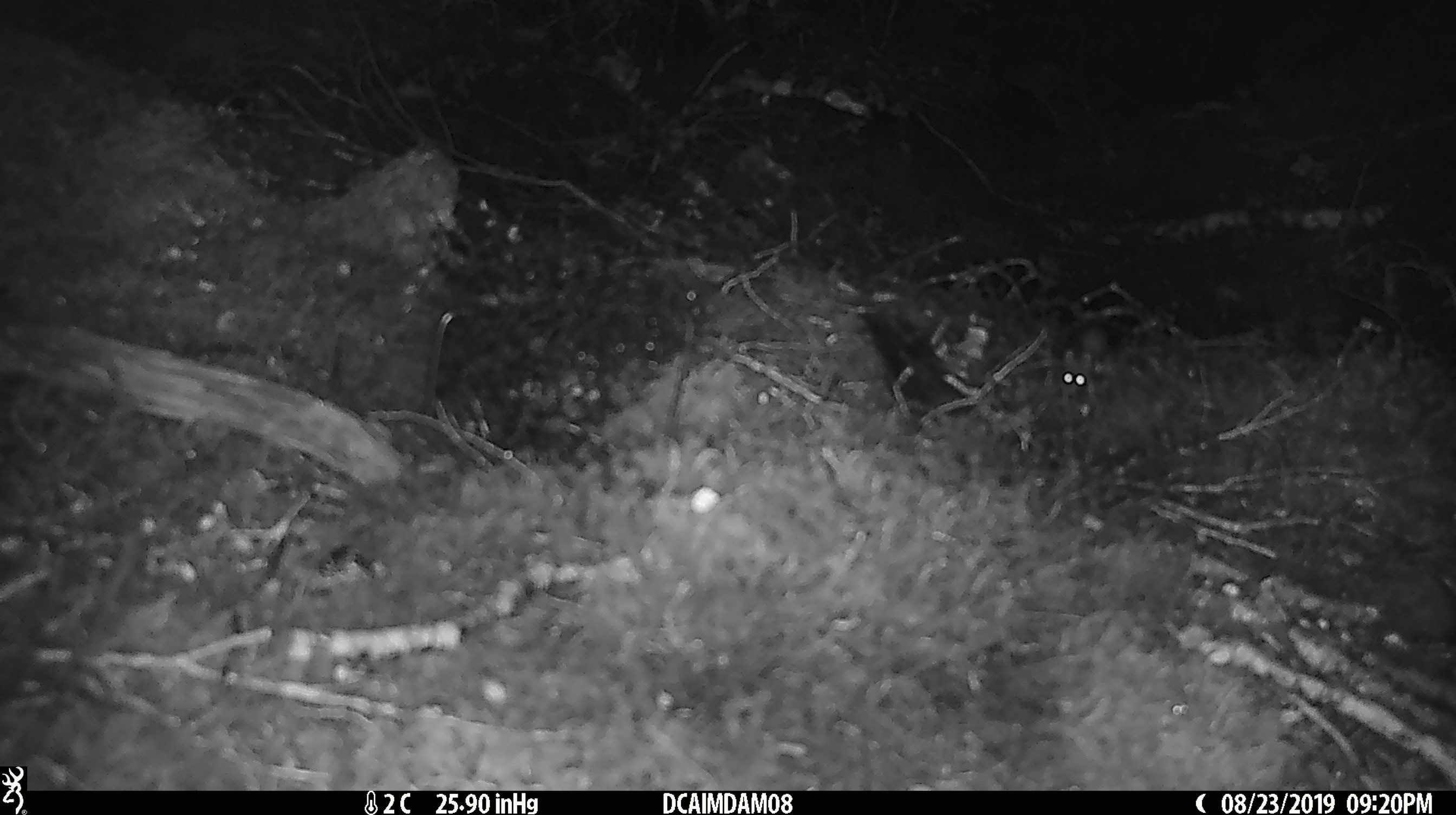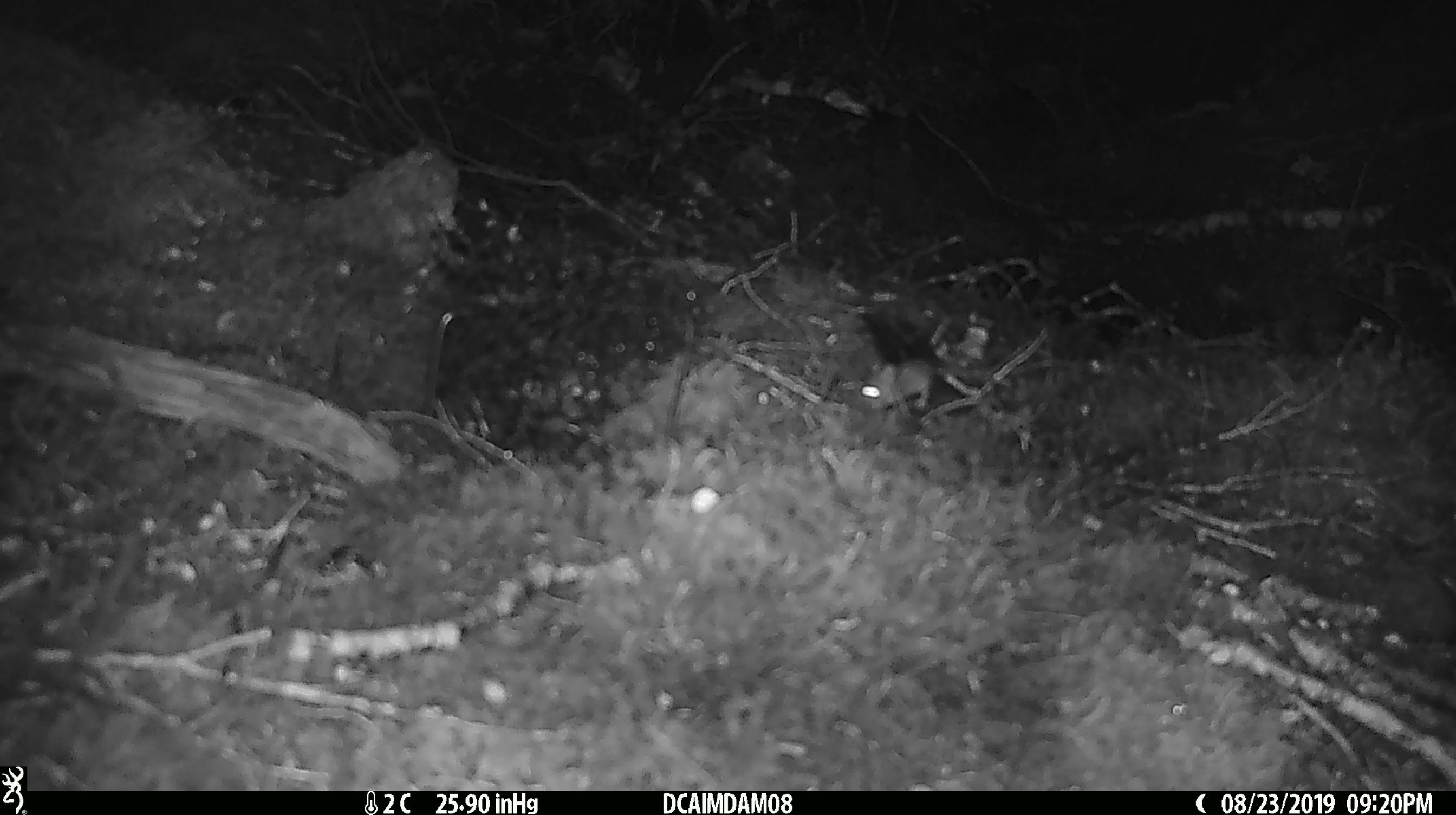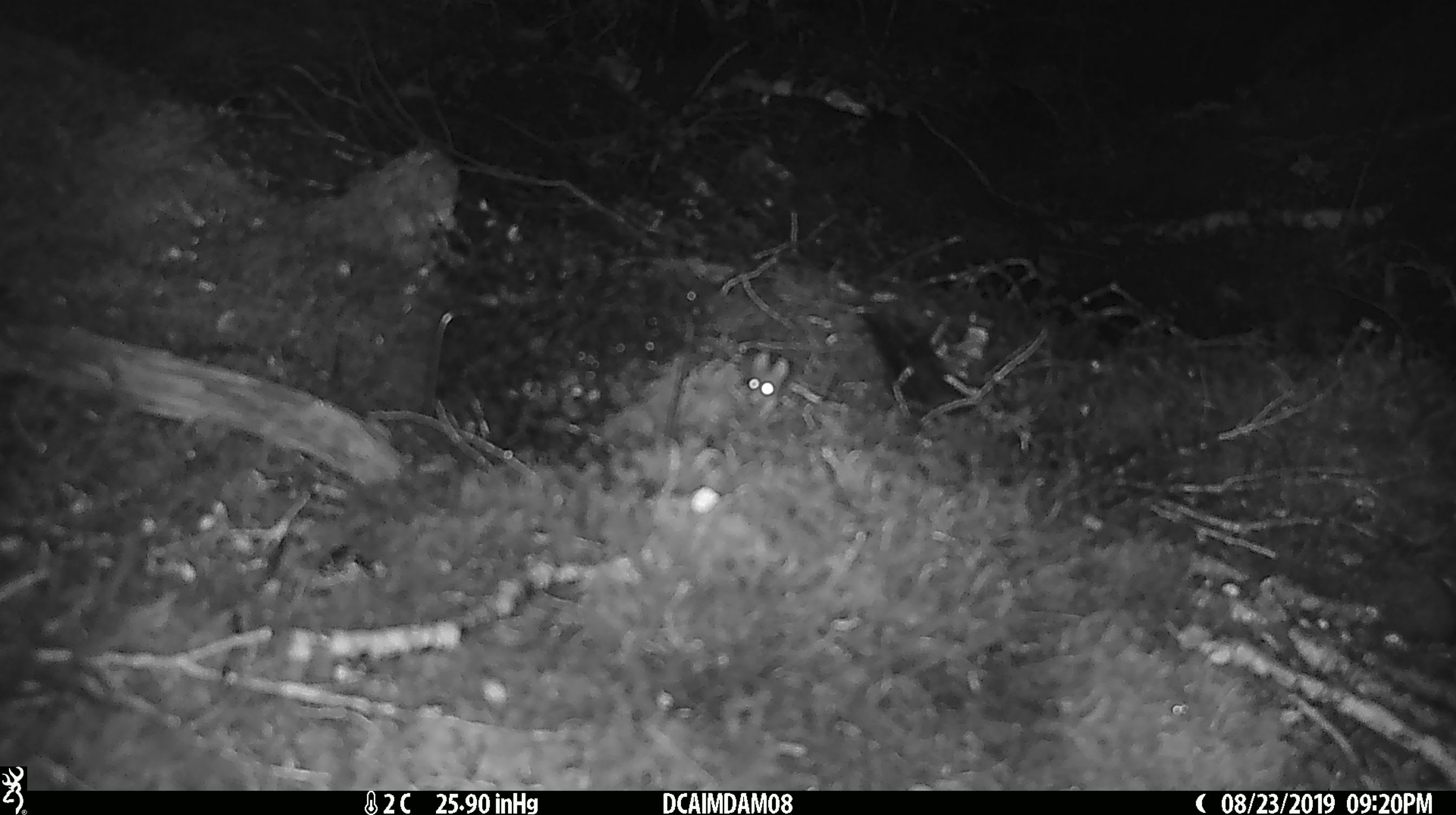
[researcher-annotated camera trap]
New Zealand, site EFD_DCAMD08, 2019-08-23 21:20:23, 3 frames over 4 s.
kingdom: Animalia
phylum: Chordata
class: Mammalia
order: Rodentia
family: Muridae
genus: Mus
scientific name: Mus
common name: mouse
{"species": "mouse (Mus)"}